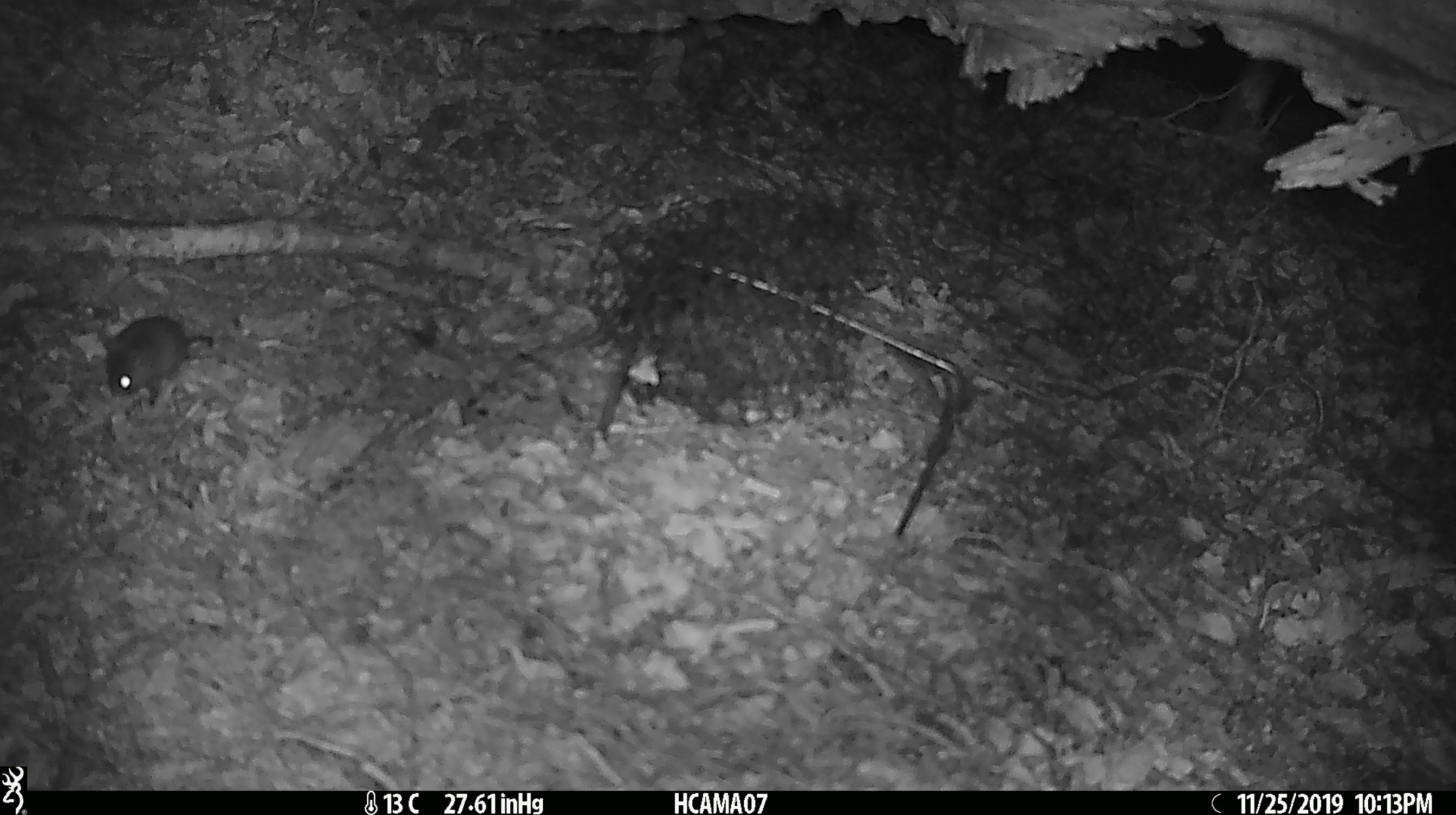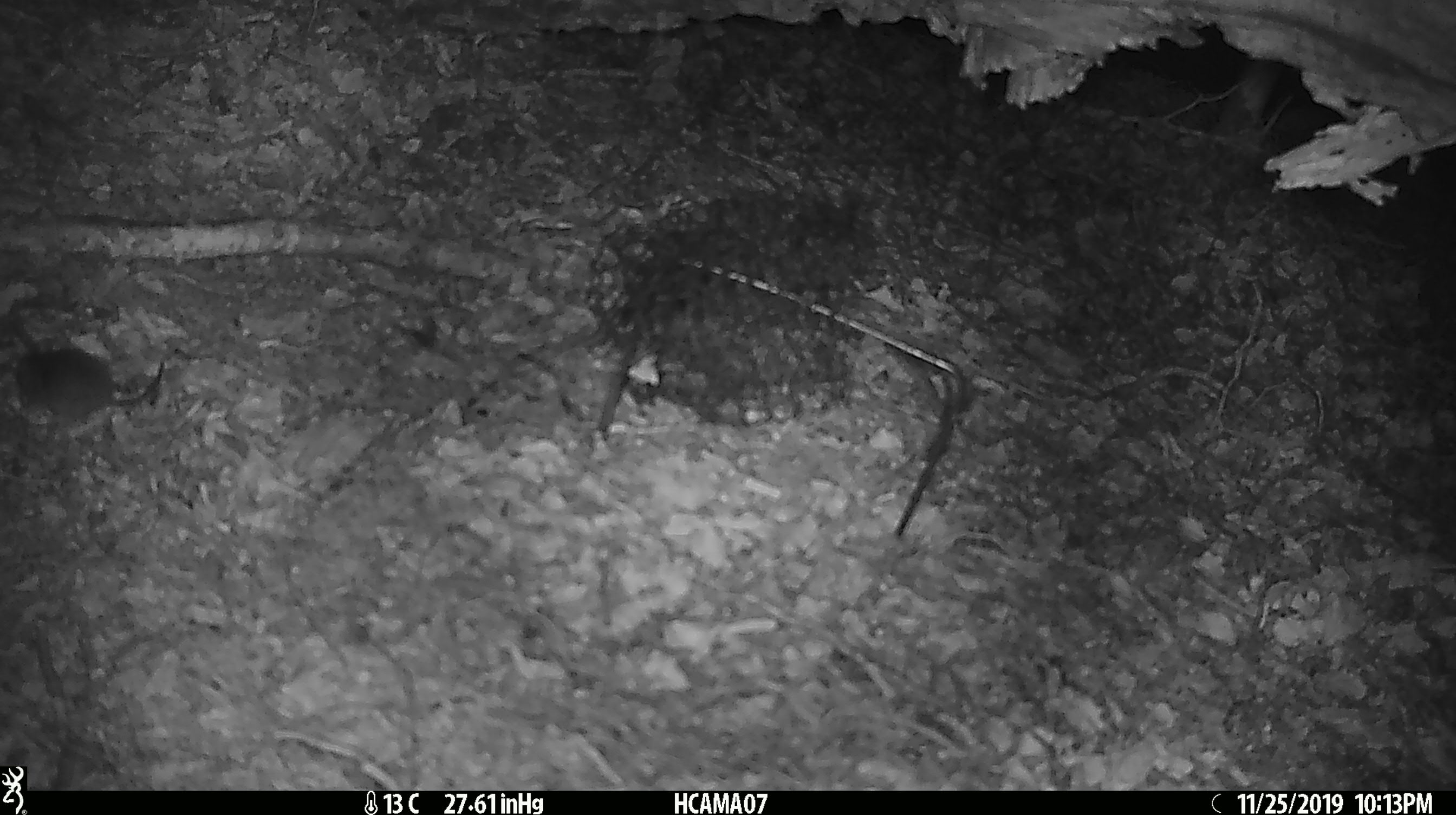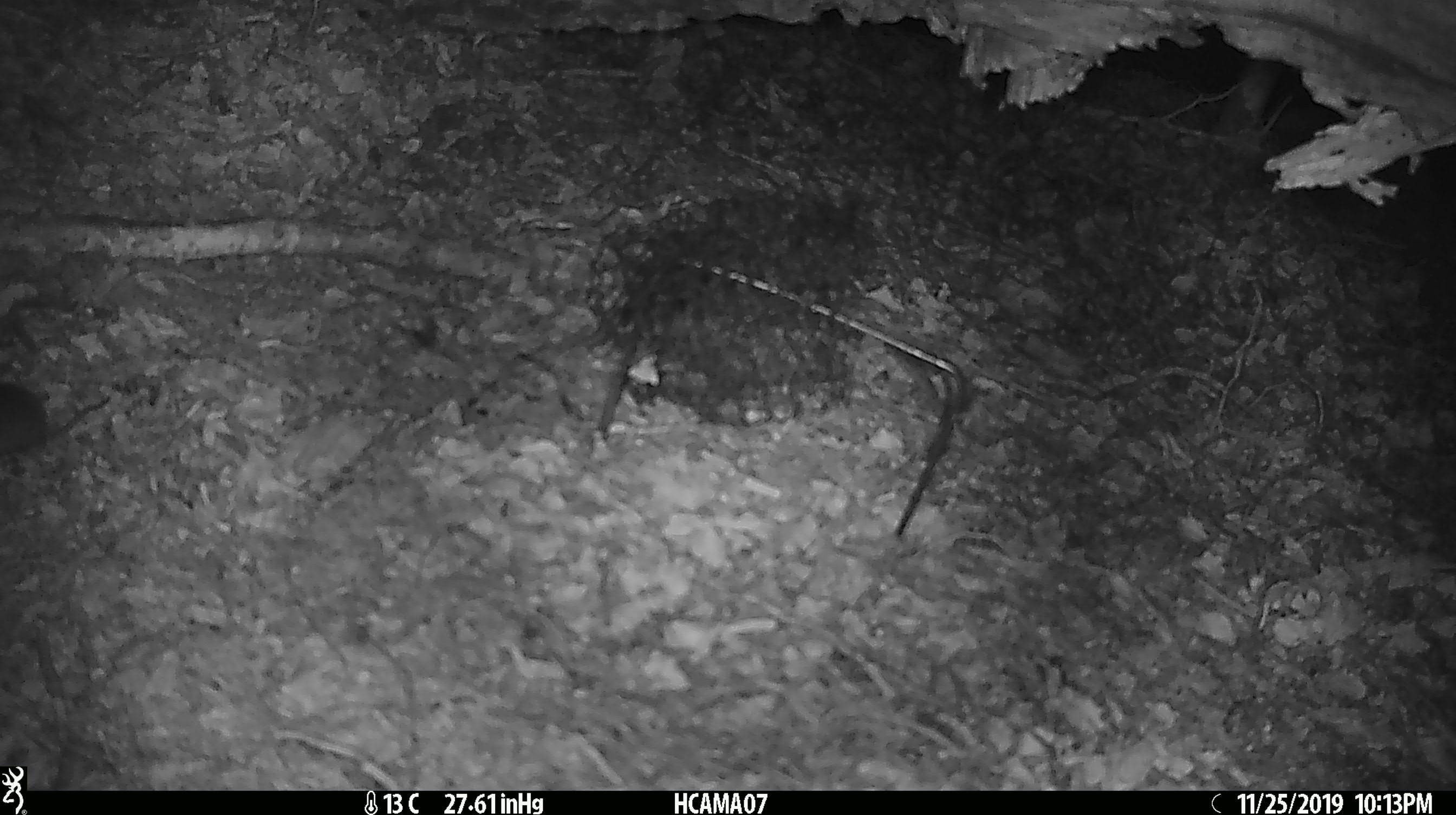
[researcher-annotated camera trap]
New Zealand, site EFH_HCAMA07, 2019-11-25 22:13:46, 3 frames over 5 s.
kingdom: Animalia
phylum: Chordata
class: Mammalia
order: Rodentia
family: Muridae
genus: Mus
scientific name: Mus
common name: mouse